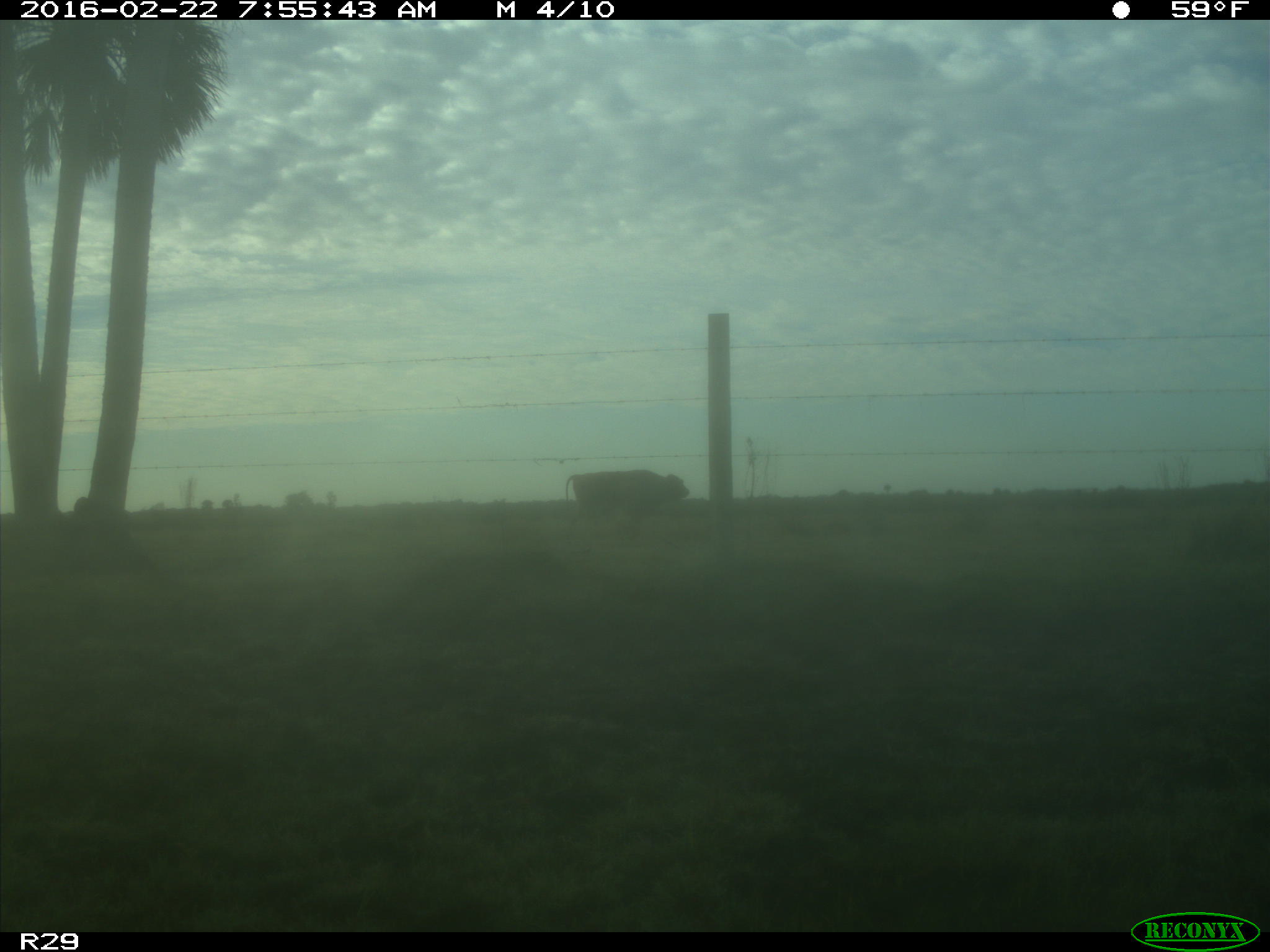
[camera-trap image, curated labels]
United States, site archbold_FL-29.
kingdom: Animalia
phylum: Chordata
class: Mammalia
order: Artiodactyla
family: Bovidae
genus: Bos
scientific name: Bos taurus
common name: domestic cow